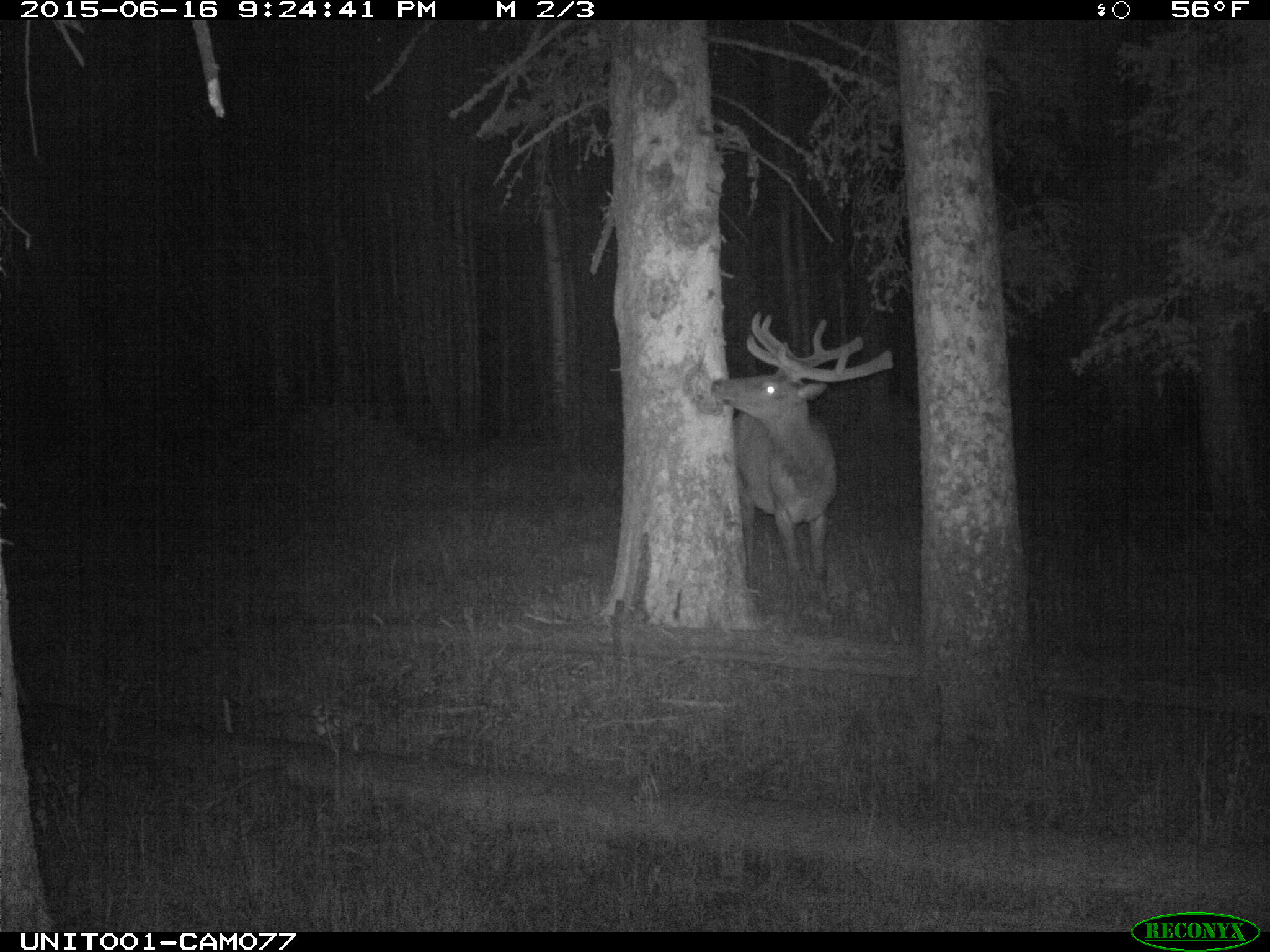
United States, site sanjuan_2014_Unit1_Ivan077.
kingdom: Animalia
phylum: Chordata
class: Mammalia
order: Artiodactyla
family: Cervidae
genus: Cervus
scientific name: Cervus elaphus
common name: red deer